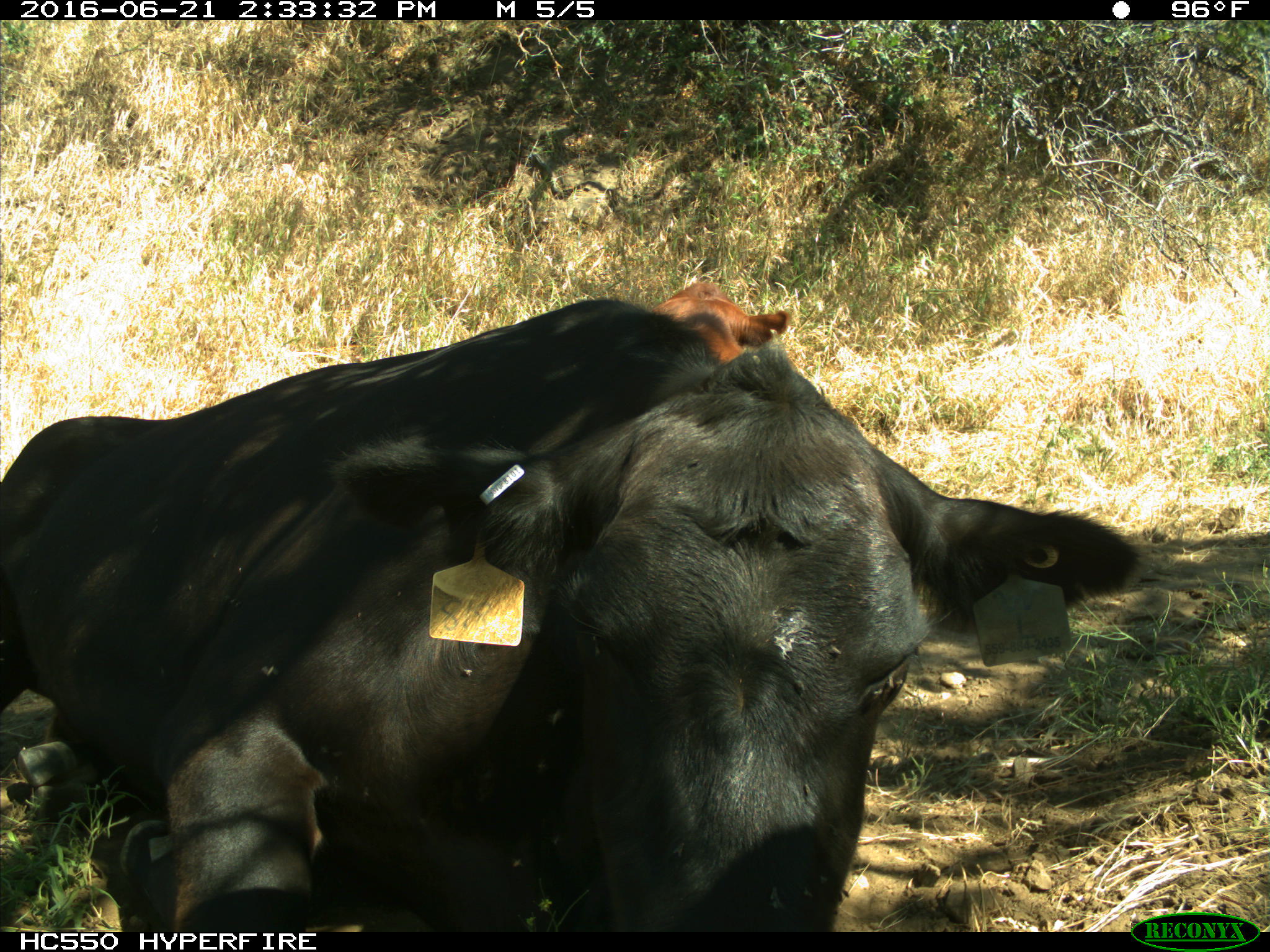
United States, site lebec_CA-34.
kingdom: Animalia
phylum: Chordata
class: Mammalia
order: Artiodactyla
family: Bovidae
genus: Bos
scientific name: Bos taurus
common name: domestic cow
Bos taurus (domestic cow).